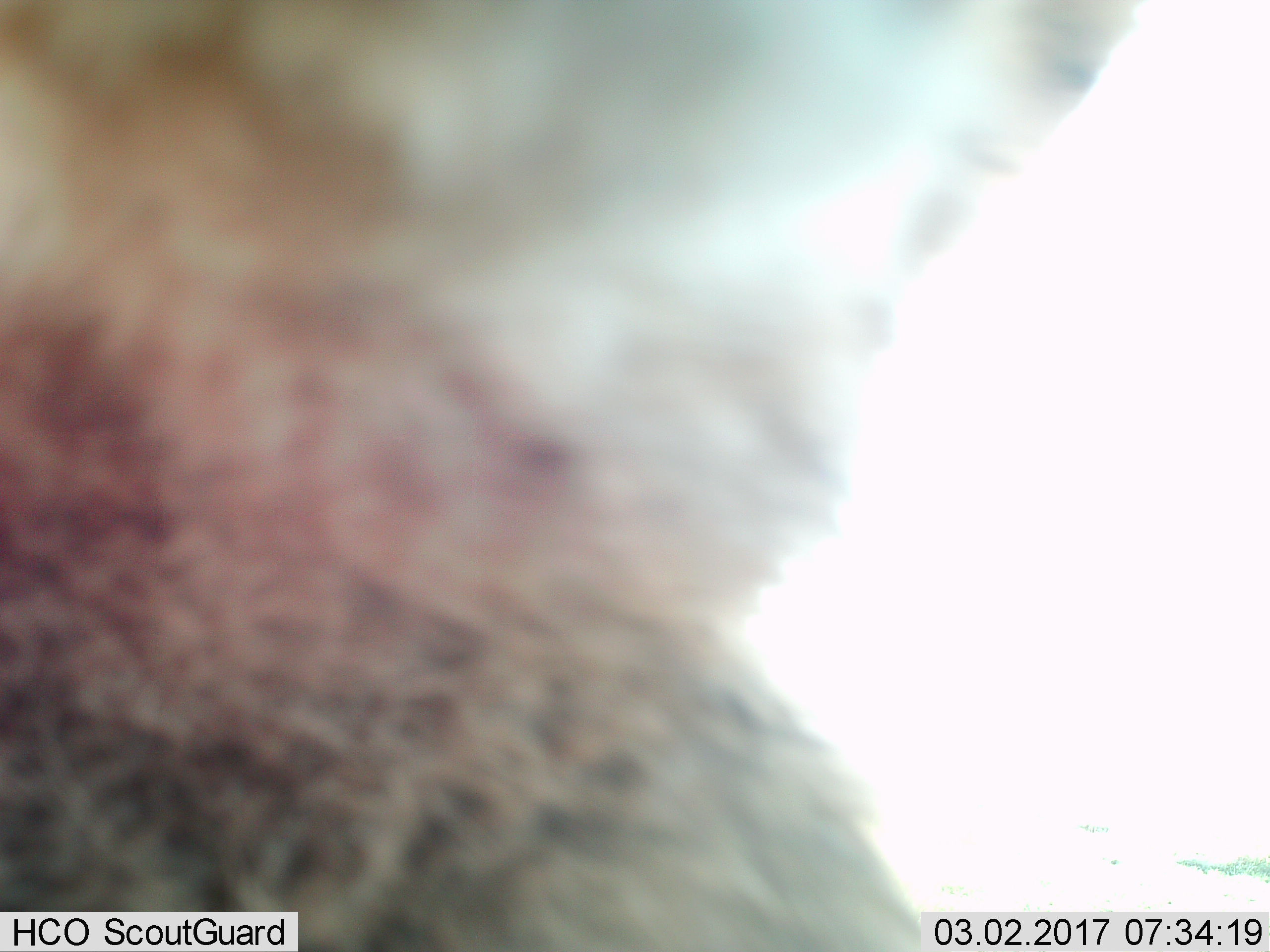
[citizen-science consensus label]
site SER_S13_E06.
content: unidentified animal